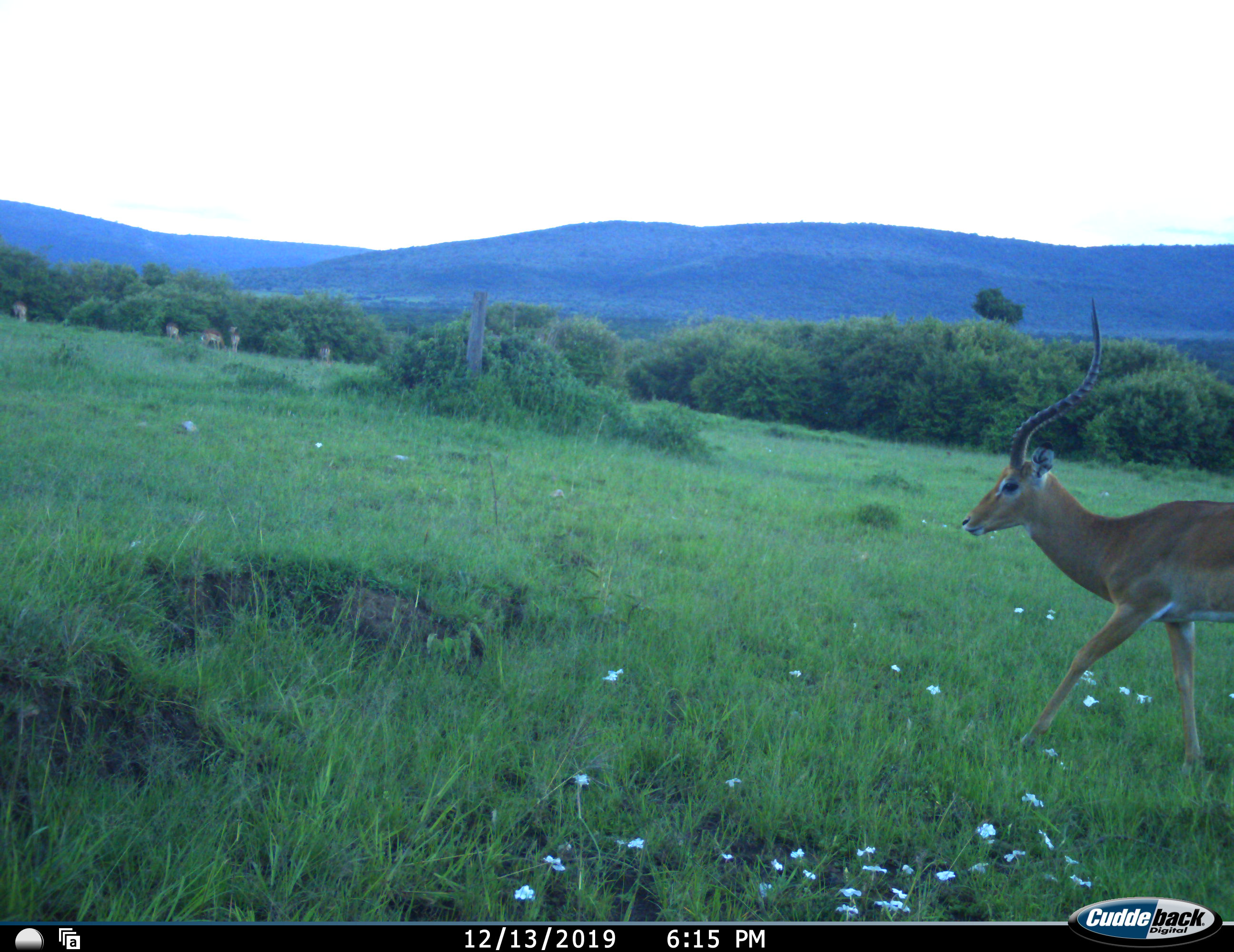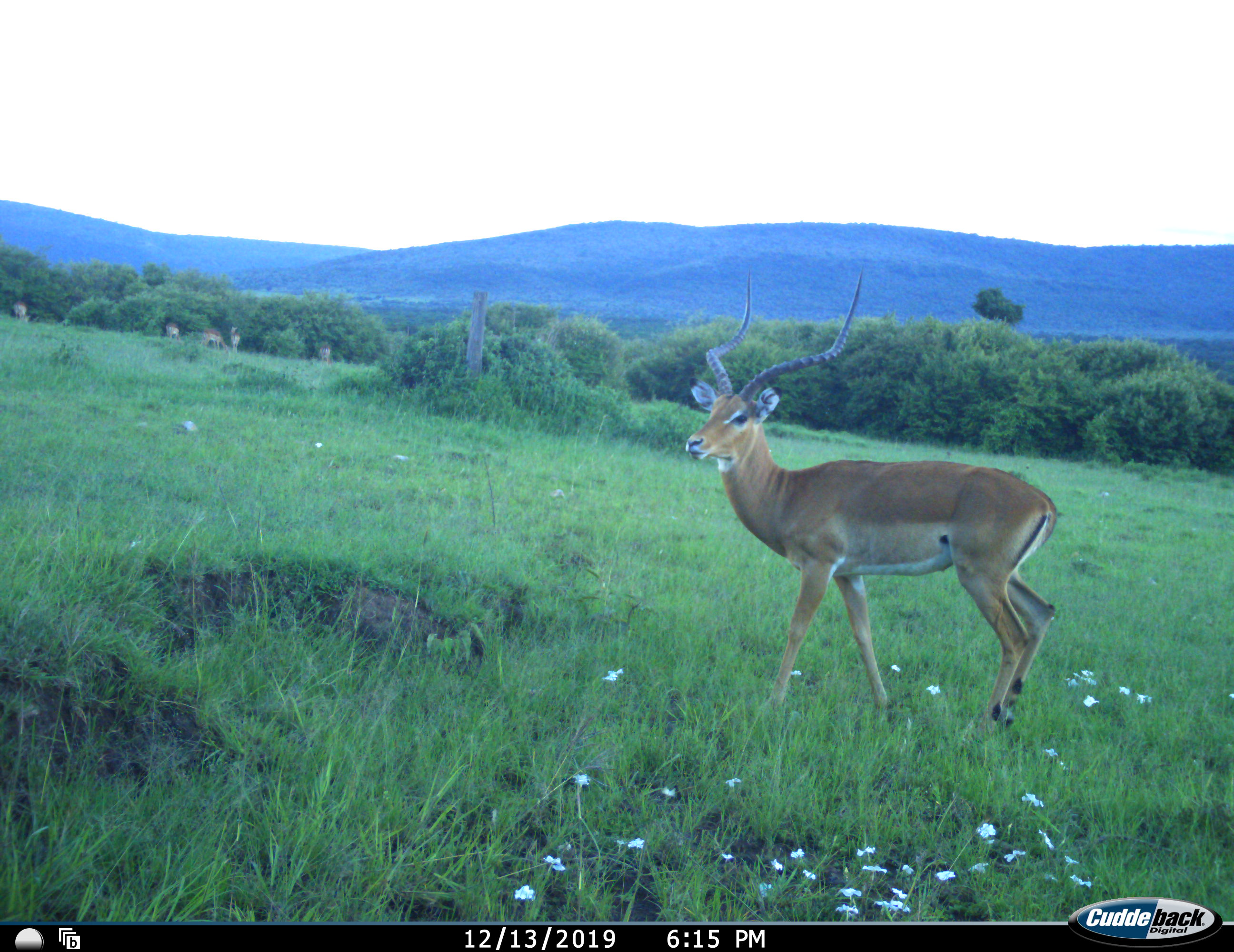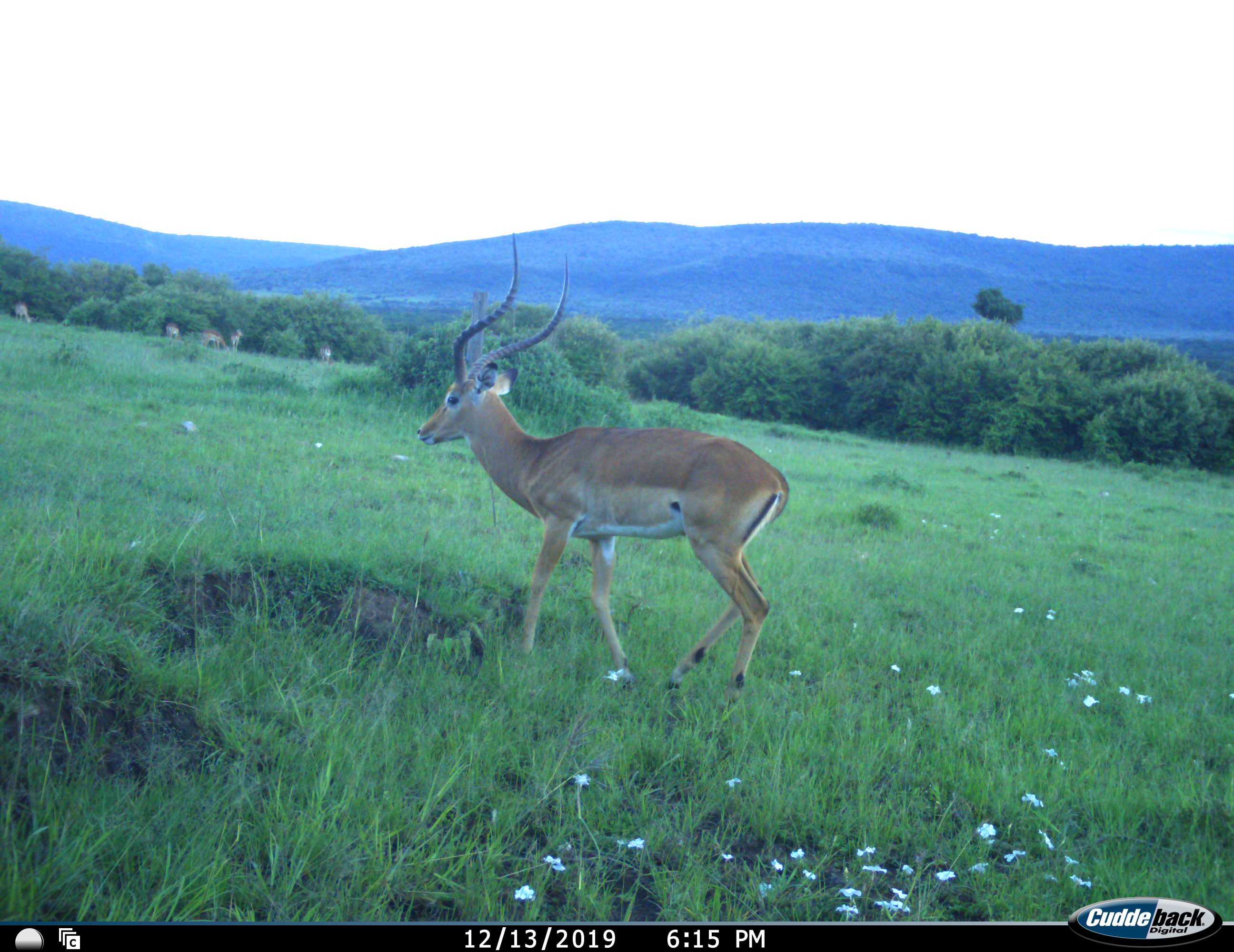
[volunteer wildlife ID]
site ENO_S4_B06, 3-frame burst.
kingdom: Animalia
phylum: Chordata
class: Mammalia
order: Artiodactyla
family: Bovidae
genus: Aepyceros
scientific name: Aepyceros melampus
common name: impala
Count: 6.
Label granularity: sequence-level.